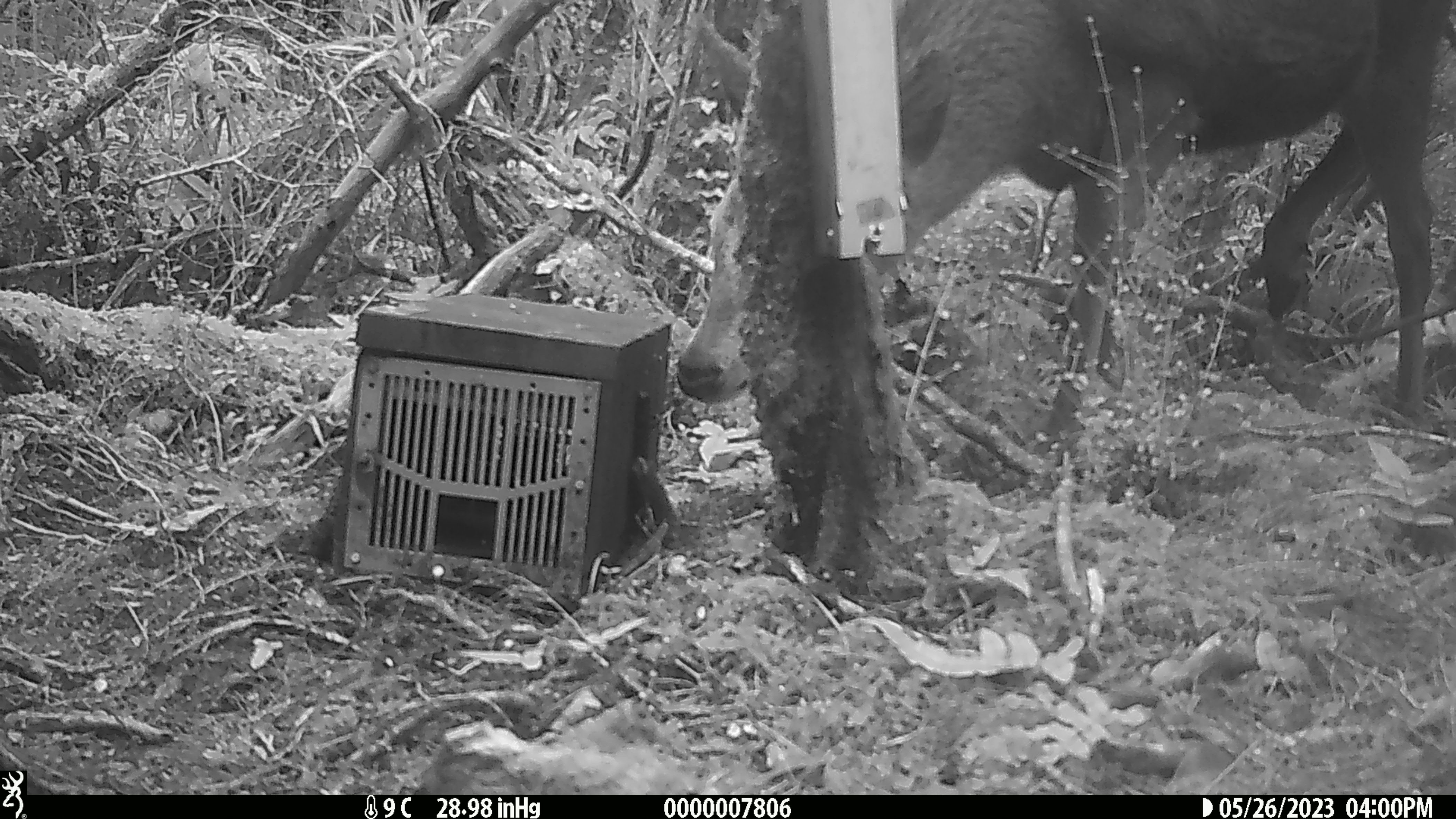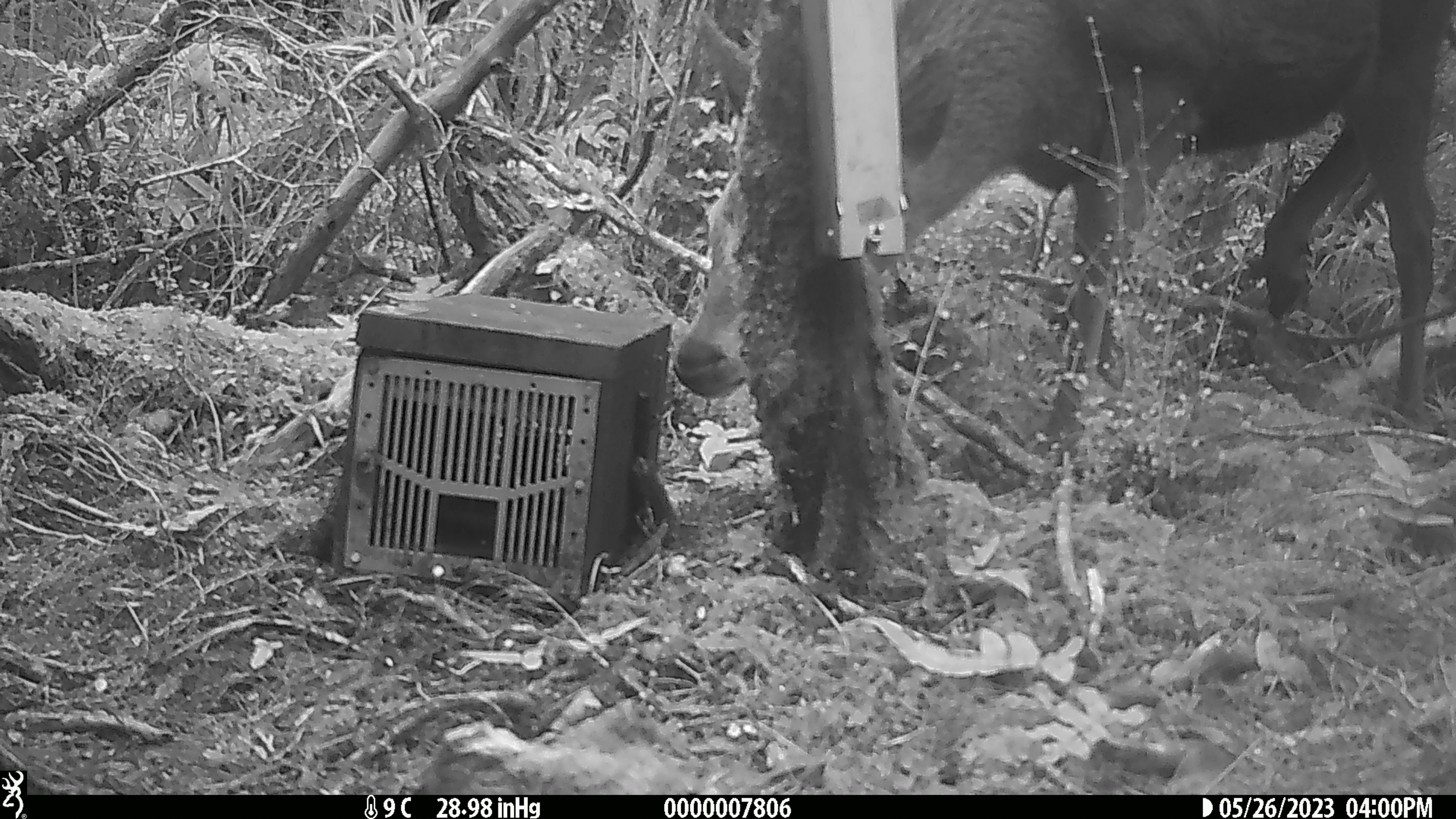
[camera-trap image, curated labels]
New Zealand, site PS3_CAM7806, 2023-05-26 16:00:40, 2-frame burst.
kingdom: Animalia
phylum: Chordata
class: Mammalia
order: Artiodactyla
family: Cervidae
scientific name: Cervidae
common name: deer